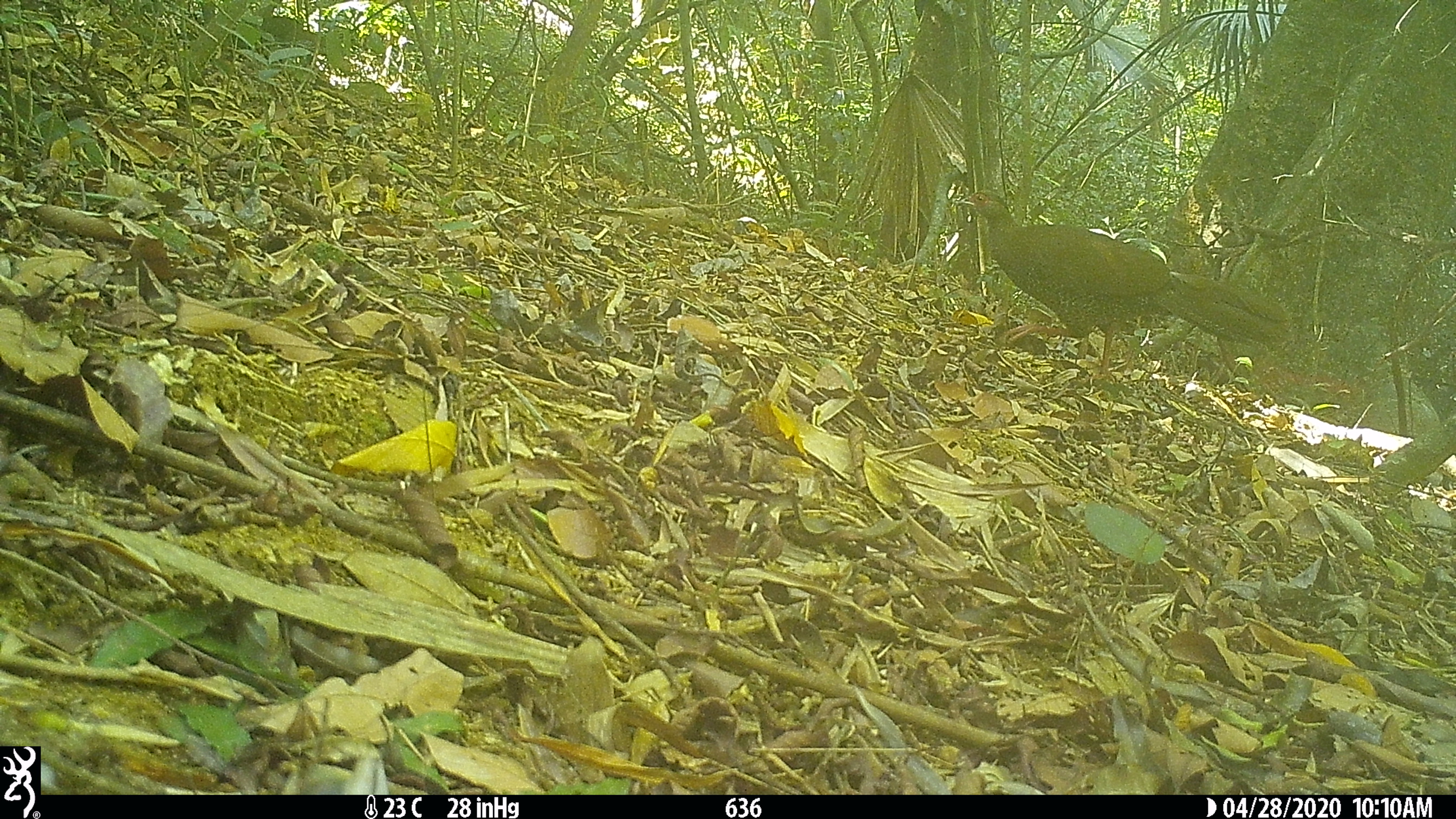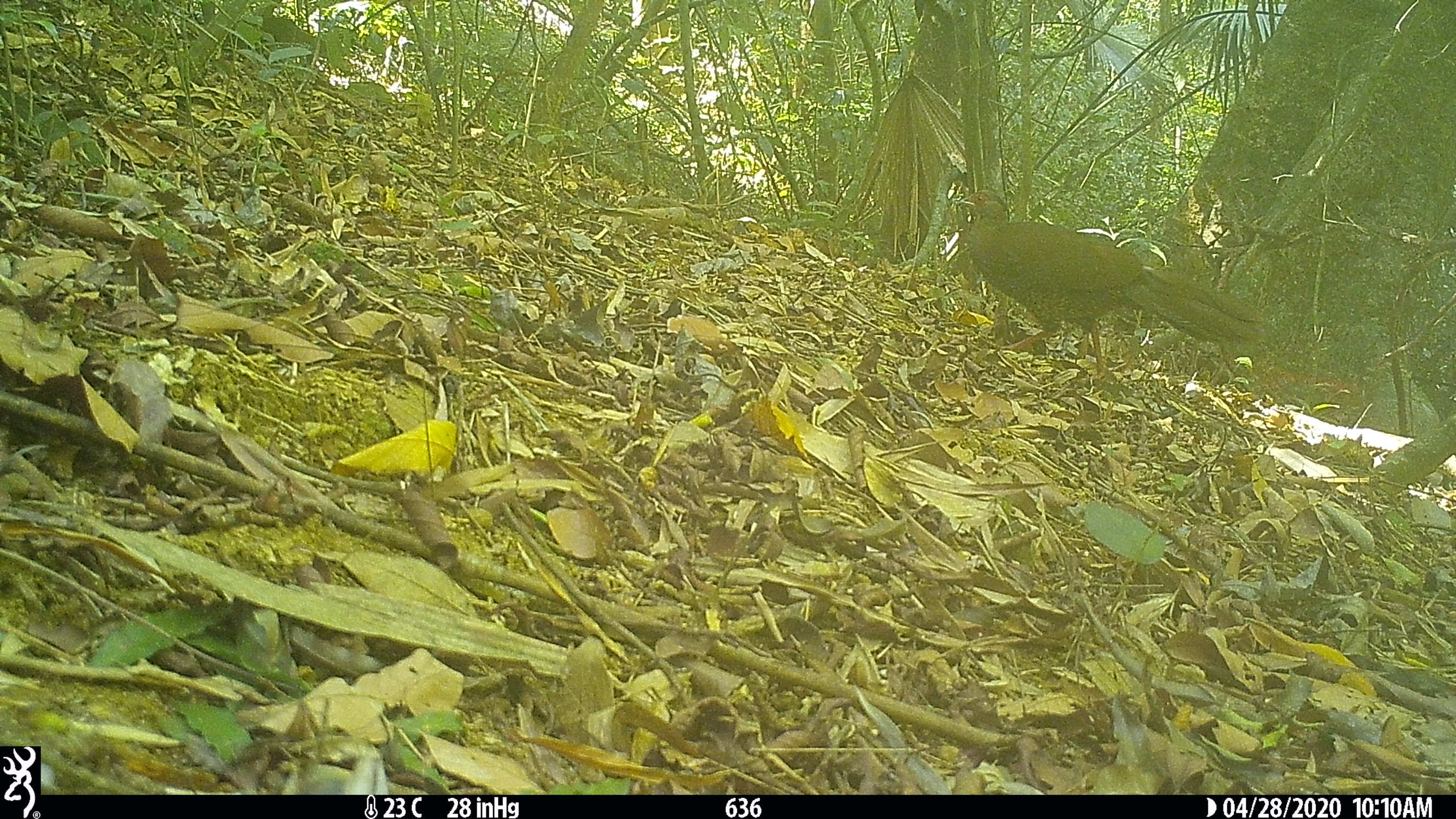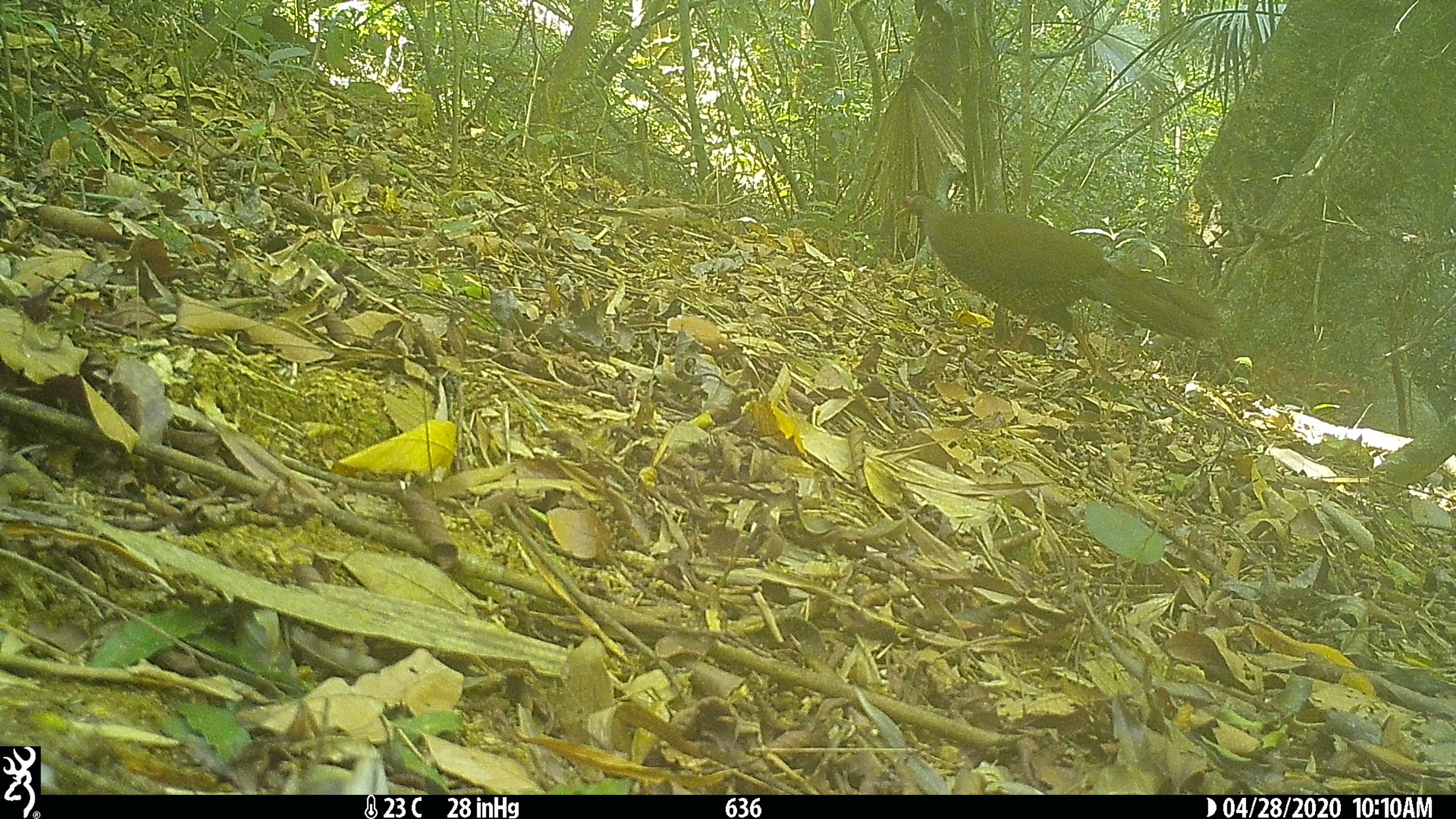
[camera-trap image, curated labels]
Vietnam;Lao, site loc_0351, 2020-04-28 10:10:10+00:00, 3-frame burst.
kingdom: Animalia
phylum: Chordata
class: Aves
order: Galliformes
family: Phasianidae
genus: Lophura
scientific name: Lophura nycthemera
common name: silver pheasant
Silver pheasant (Lophura nycthemera). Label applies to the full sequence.